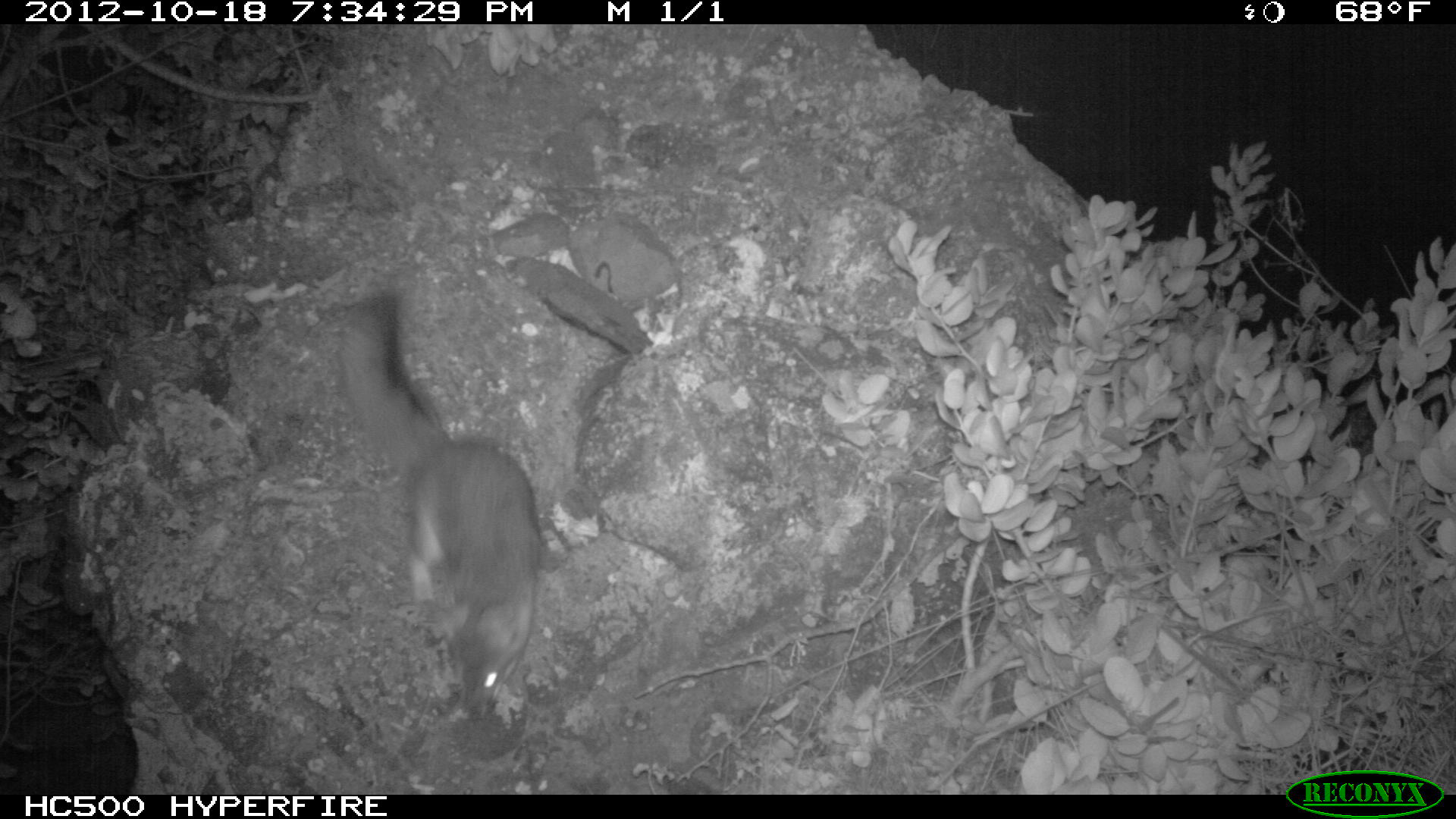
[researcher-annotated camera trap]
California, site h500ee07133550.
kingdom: Animalia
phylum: Chordata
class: Mammalia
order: Carnivora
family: Canidae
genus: Urocyon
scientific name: Urocyon littoralis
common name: island fox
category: fox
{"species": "fox (island fox) (Urocyon littoralis)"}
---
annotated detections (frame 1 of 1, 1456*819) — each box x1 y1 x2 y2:
fox: 337 293 541 720